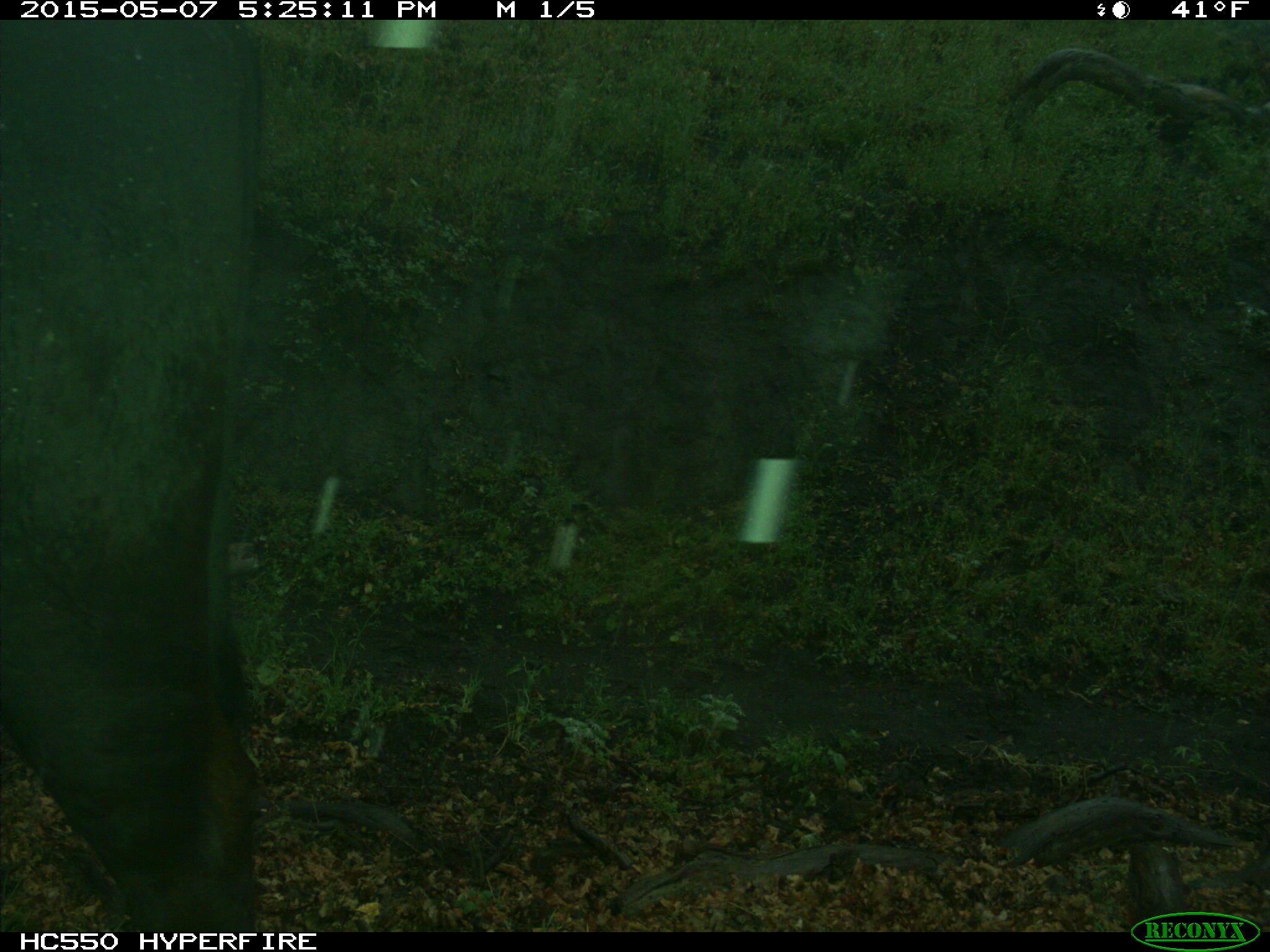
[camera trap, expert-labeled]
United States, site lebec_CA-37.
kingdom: Animalia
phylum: Chordata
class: Mammalia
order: Artiodactyla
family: Bovidae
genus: Bos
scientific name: Bos taurus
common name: domestic cow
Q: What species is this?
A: Bos taurus (domestic cow).